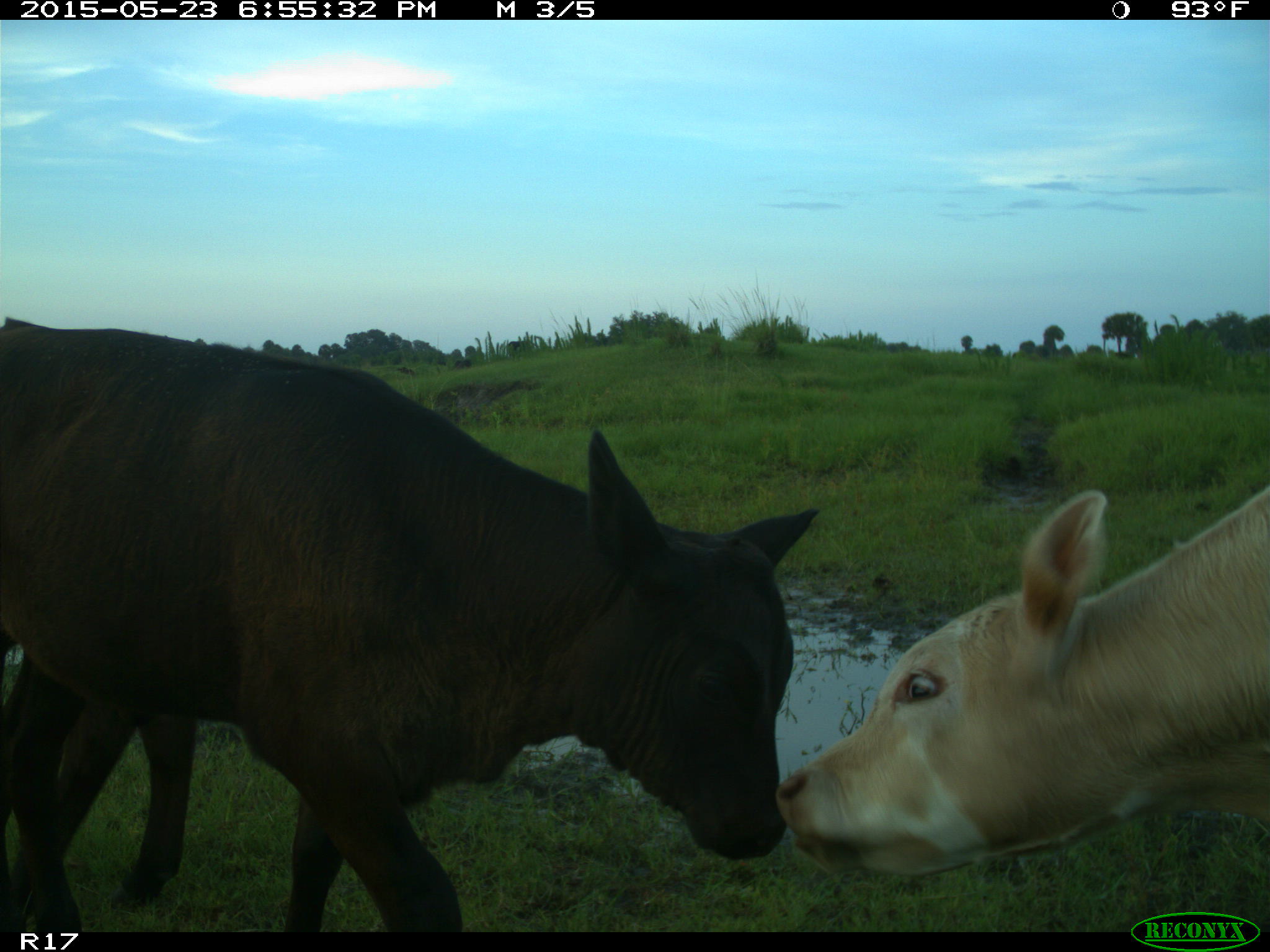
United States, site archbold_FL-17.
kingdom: Animalia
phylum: Chordata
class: Mammalia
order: Artiodactyla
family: Bovidae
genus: Bos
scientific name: Bos taurus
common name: domestic cow